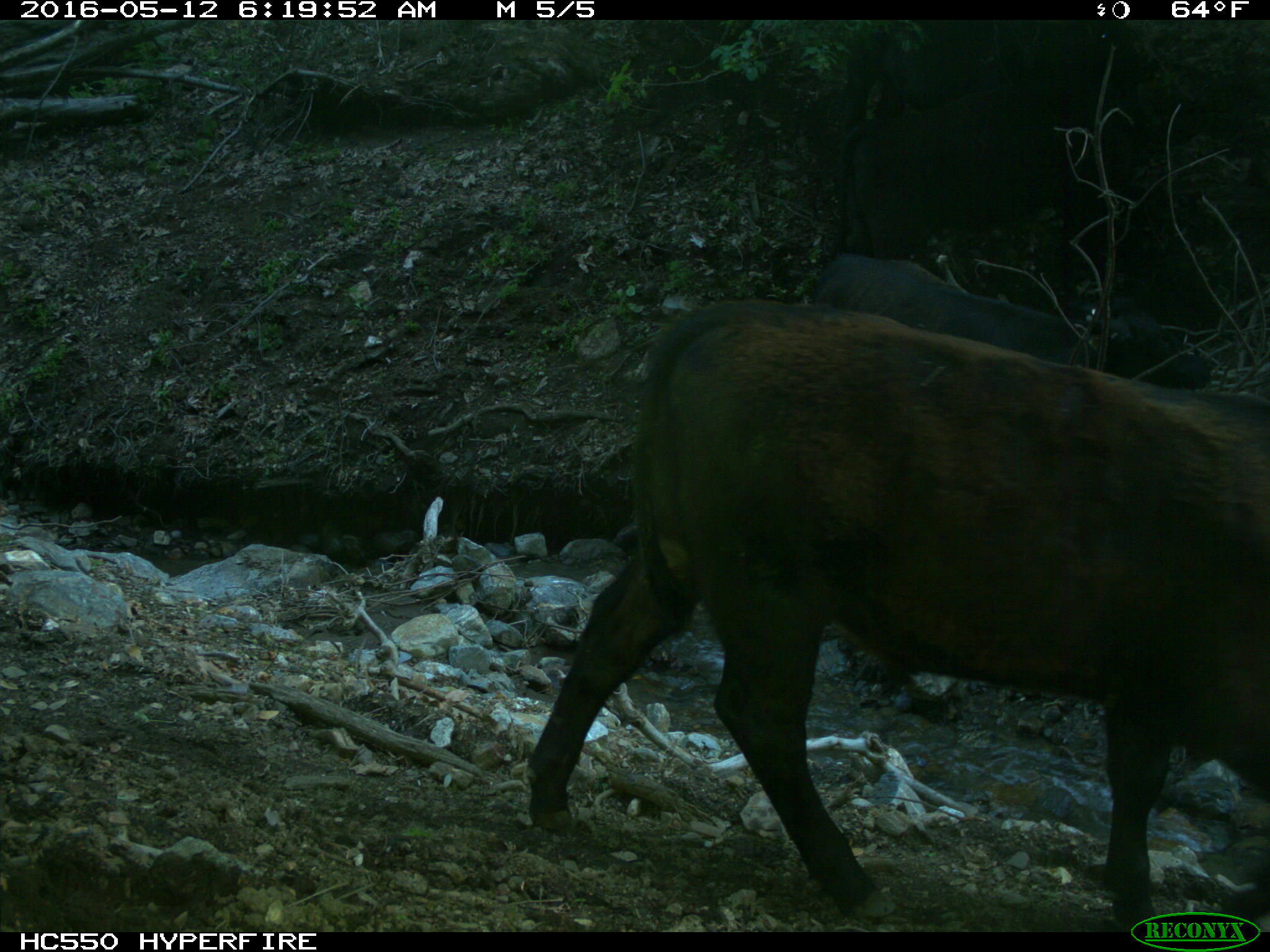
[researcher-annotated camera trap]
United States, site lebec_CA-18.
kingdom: Animalia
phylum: Chordata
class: Mammalia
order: Artiodactyla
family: Bovidae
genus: Bos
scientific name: Bos taurus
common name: domestic cow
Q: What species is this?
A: Bos taurus (domestic cow).